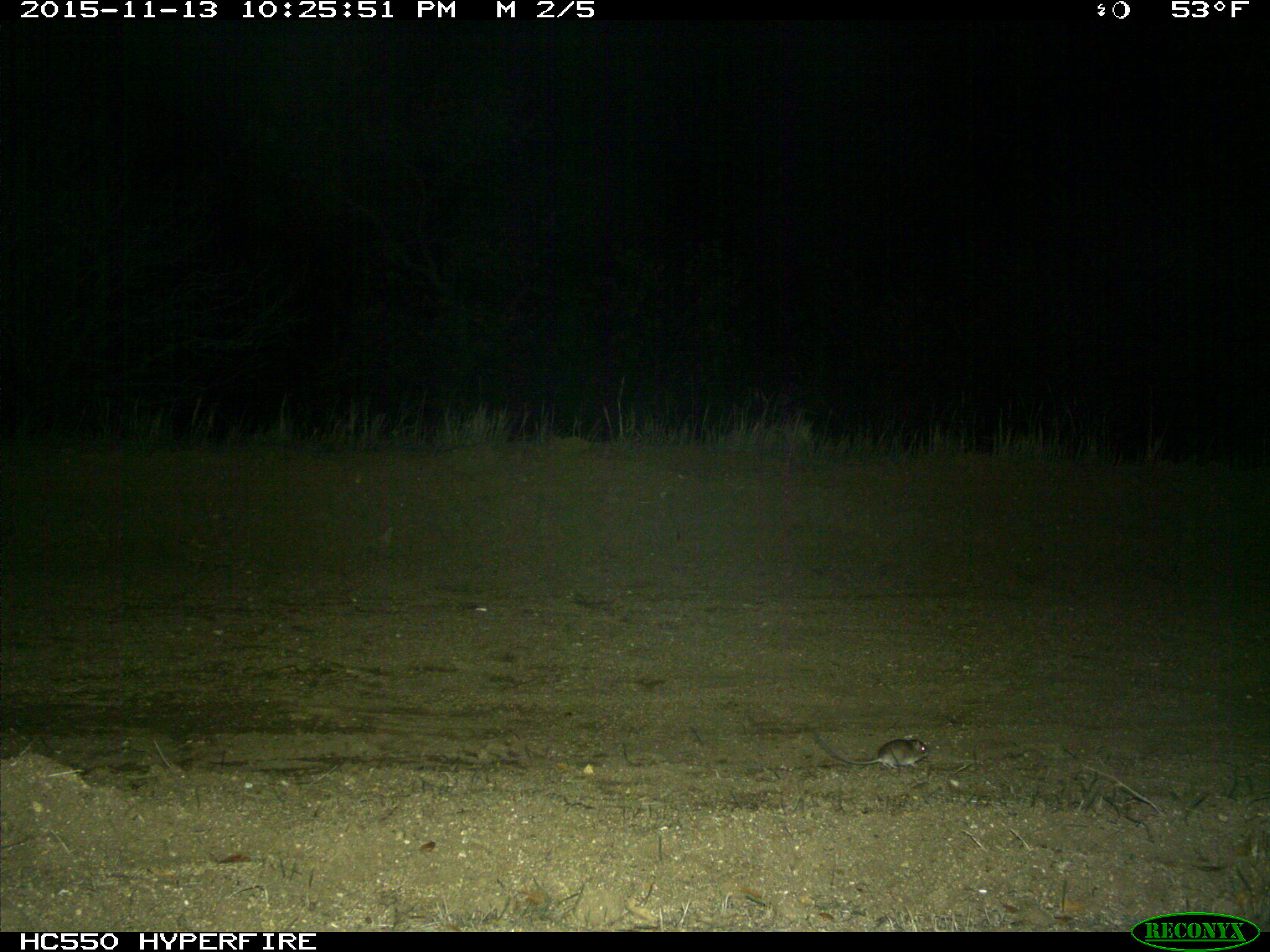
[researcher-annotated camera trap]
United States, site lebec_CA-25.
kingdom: Animalia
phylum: Chordata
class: Mammalia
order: Rodentia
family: Cricetidae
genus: Peromyscus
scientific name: Peromyscus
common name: deermice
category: unidentified deer mouse